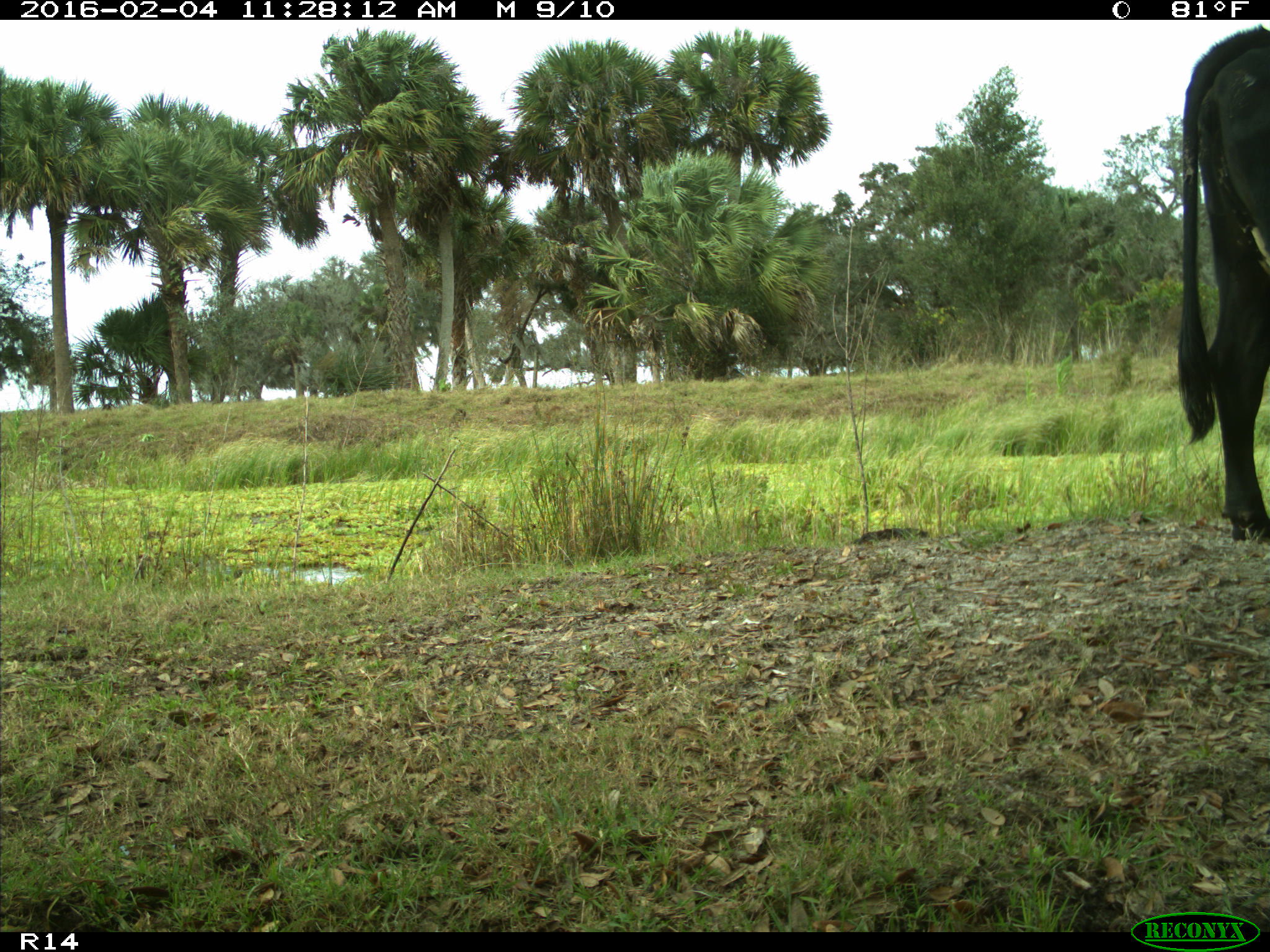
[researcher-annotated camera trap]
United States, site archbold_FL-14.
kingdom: Animalia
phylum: Chordata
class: Mammalia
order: Artiodactyla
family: Bovidae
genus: Bos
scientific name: Bos taurus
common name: domestic cow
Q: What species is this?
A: Bos taurus (domestic cow).